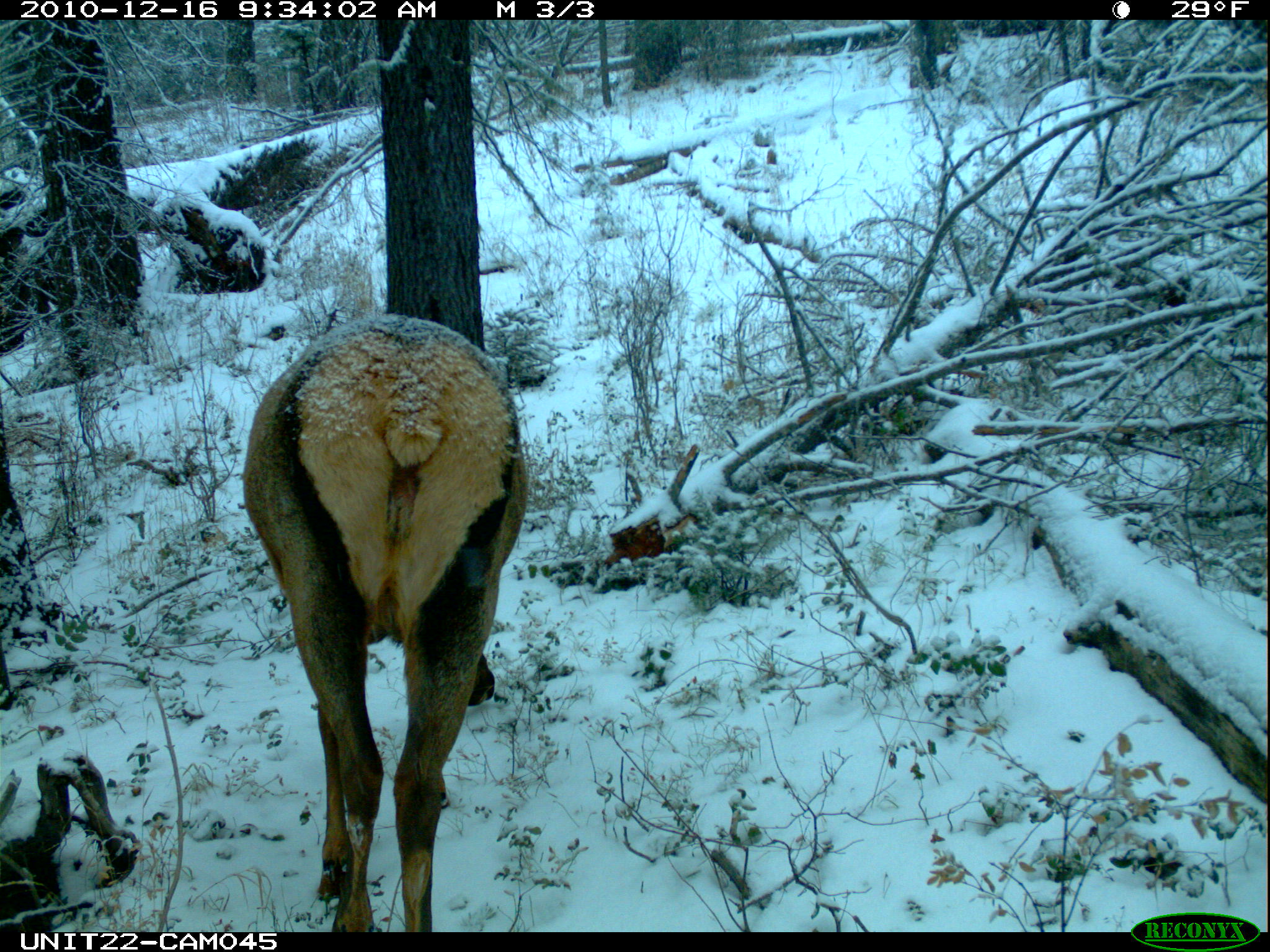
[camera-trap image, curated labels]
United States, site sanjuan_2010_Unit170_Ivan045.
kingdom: Animalia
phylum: Chordata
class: Mammalia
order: Artiodactyla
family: Cervidae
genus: Cervus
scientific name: Cervus elaphus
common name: red deer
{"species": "Cervus elaphus (red deer)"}